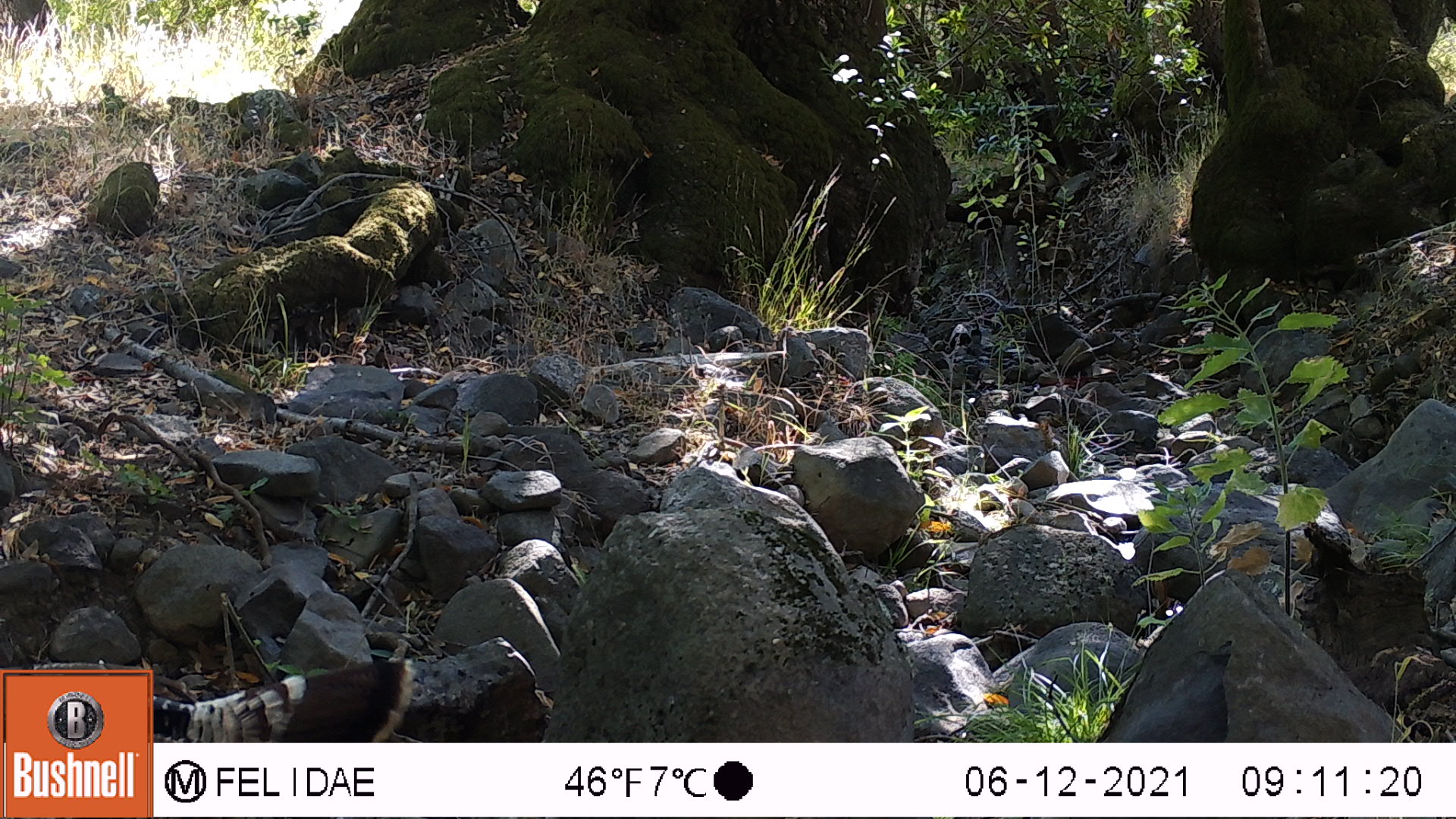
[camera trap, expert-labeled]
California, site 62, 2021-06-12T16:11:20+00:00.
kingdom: Animalia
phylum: Chordata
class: Aves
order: Galliformes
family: Phasianidae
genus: Meleagris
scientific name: Meleagris gallopavo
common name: turkey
Turkey (Meleagris gallopavo).